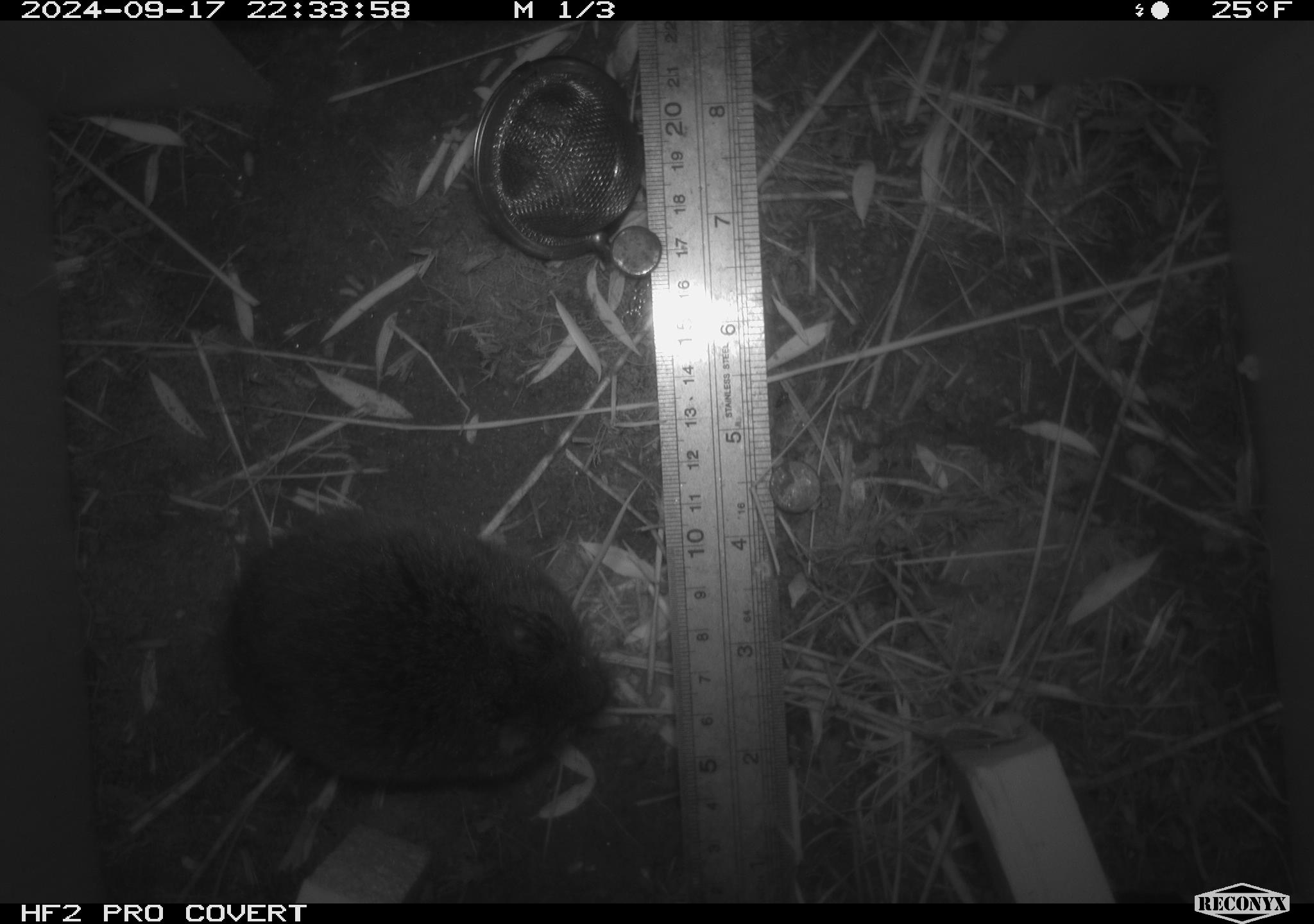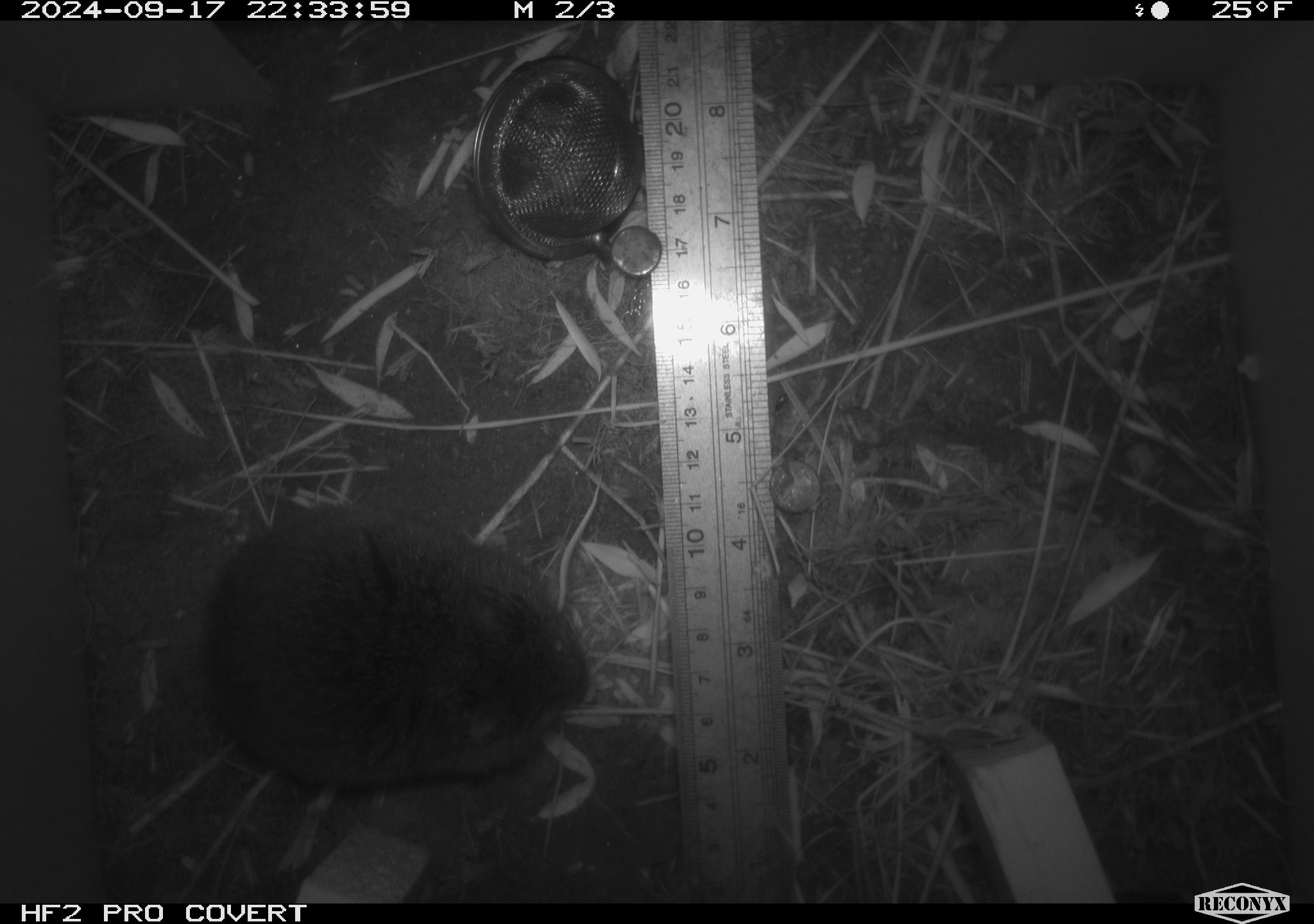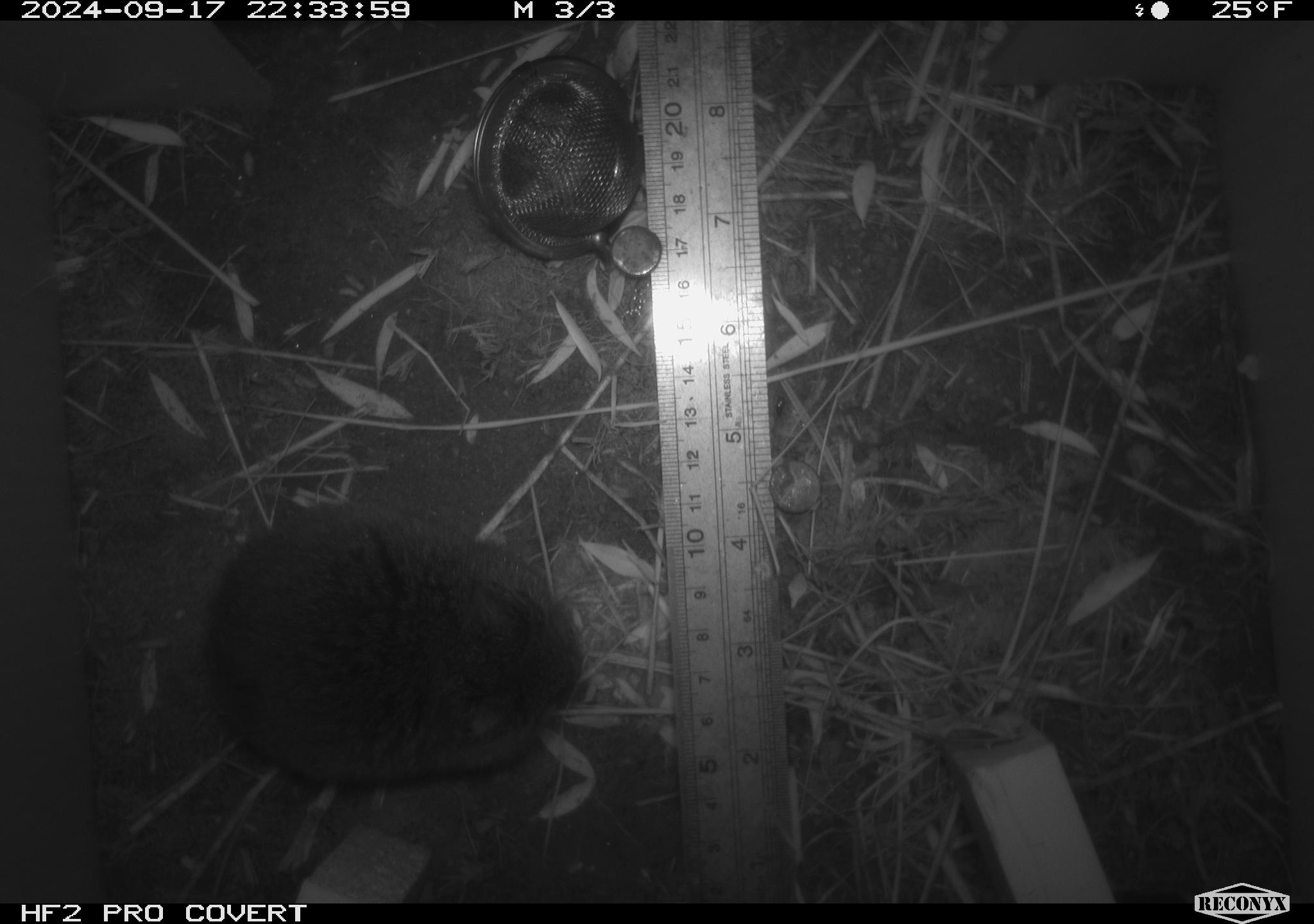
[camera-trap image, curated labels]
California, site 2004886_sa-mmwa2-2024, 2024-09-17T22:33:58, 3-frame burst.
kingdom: Animalia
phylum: Chordata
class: Mammalia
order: Rodentia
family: Cricetidae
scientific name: Arvicolinae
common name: voles, lemmings, and muskrats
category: arvicolinae subfamily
Arvicolinae subfamily (voles, lemmings, and muskrats) (Arvicolinae).